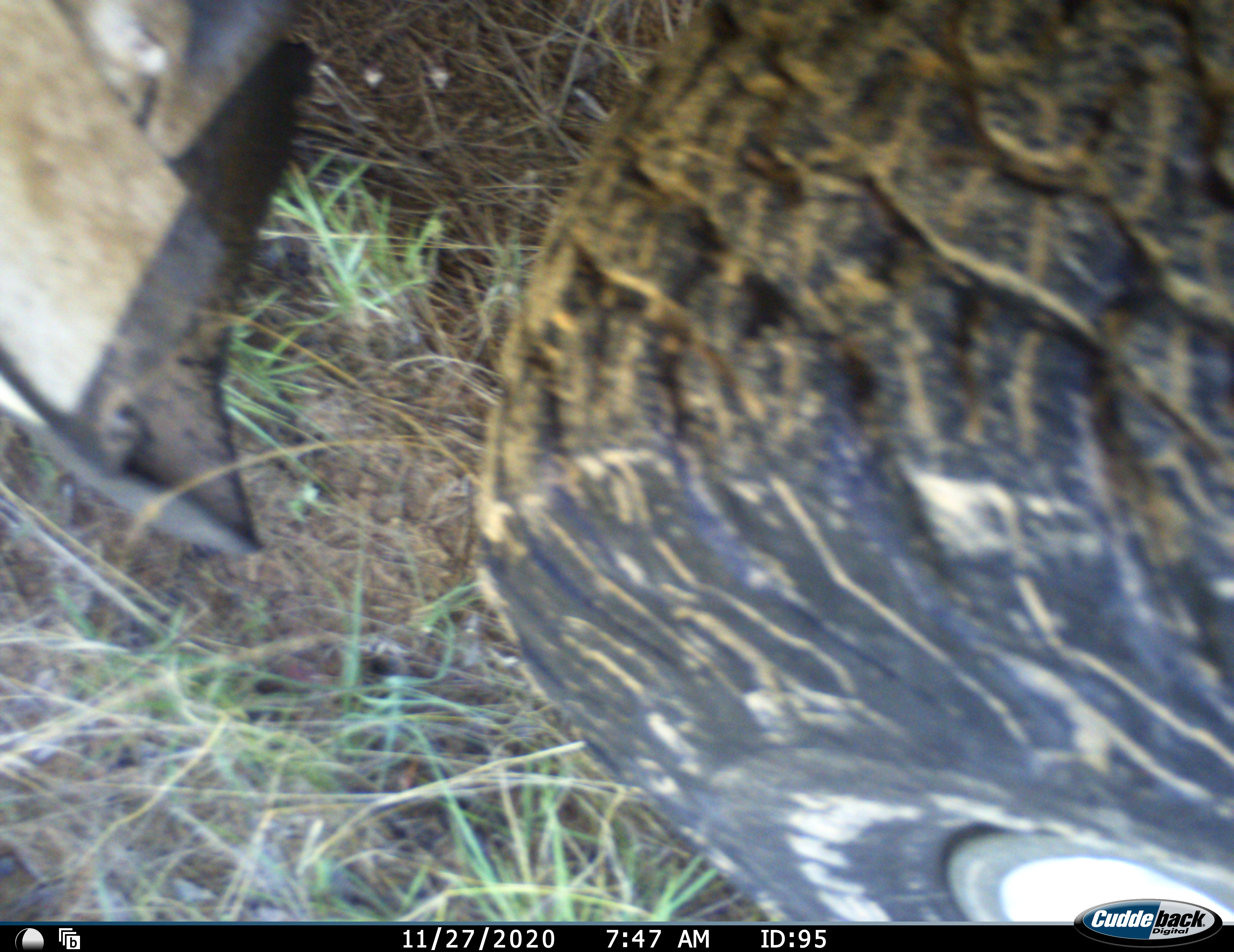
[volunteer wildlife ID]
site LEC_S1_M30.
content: unidentified animal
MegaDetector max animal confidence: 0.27